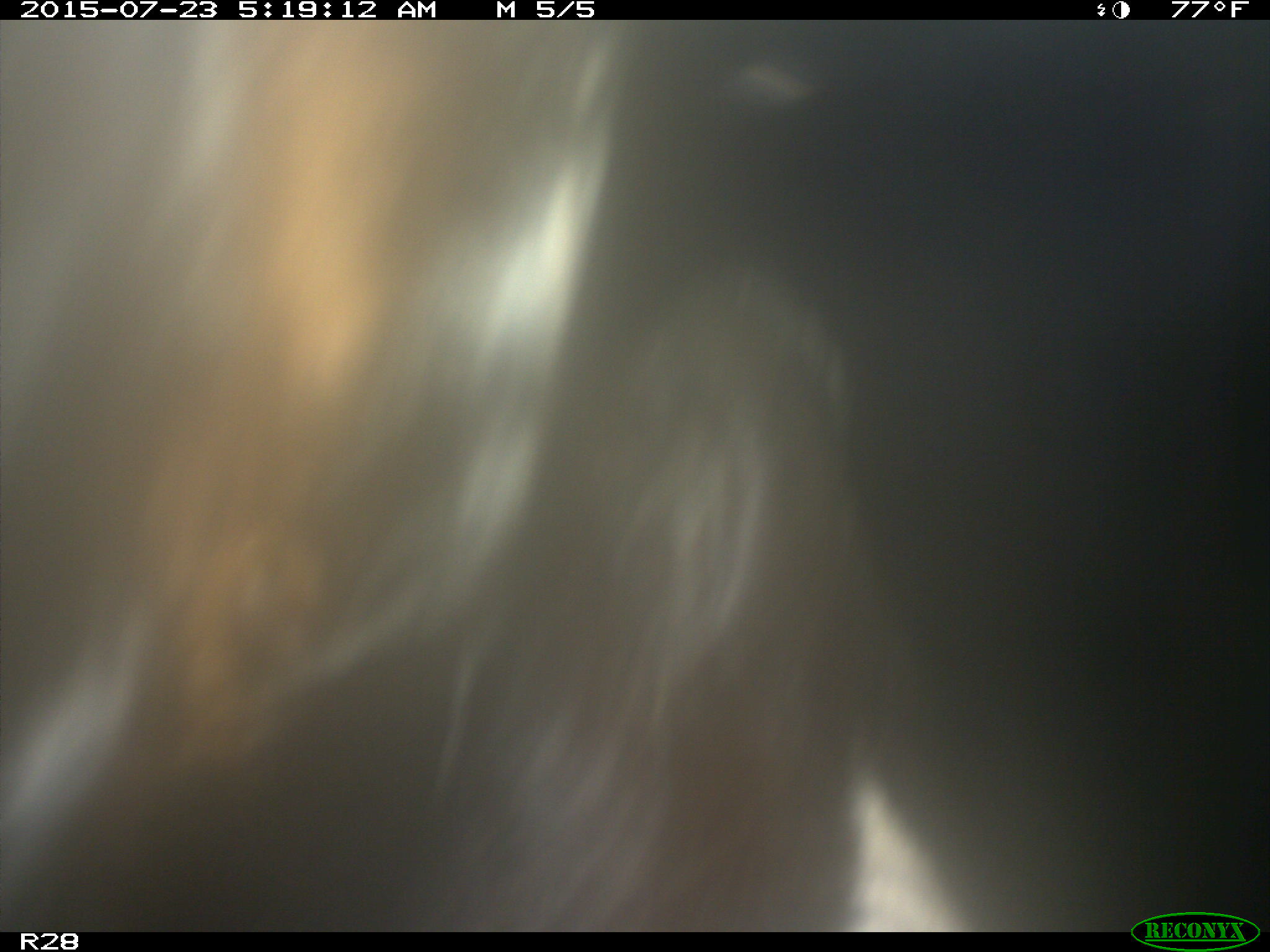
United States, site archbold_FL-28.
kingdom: Animalia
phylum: Chordata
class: Mammalia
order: Artiodactyla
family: Bovidae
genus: Bos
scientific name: Bos taurus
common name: domestic cow